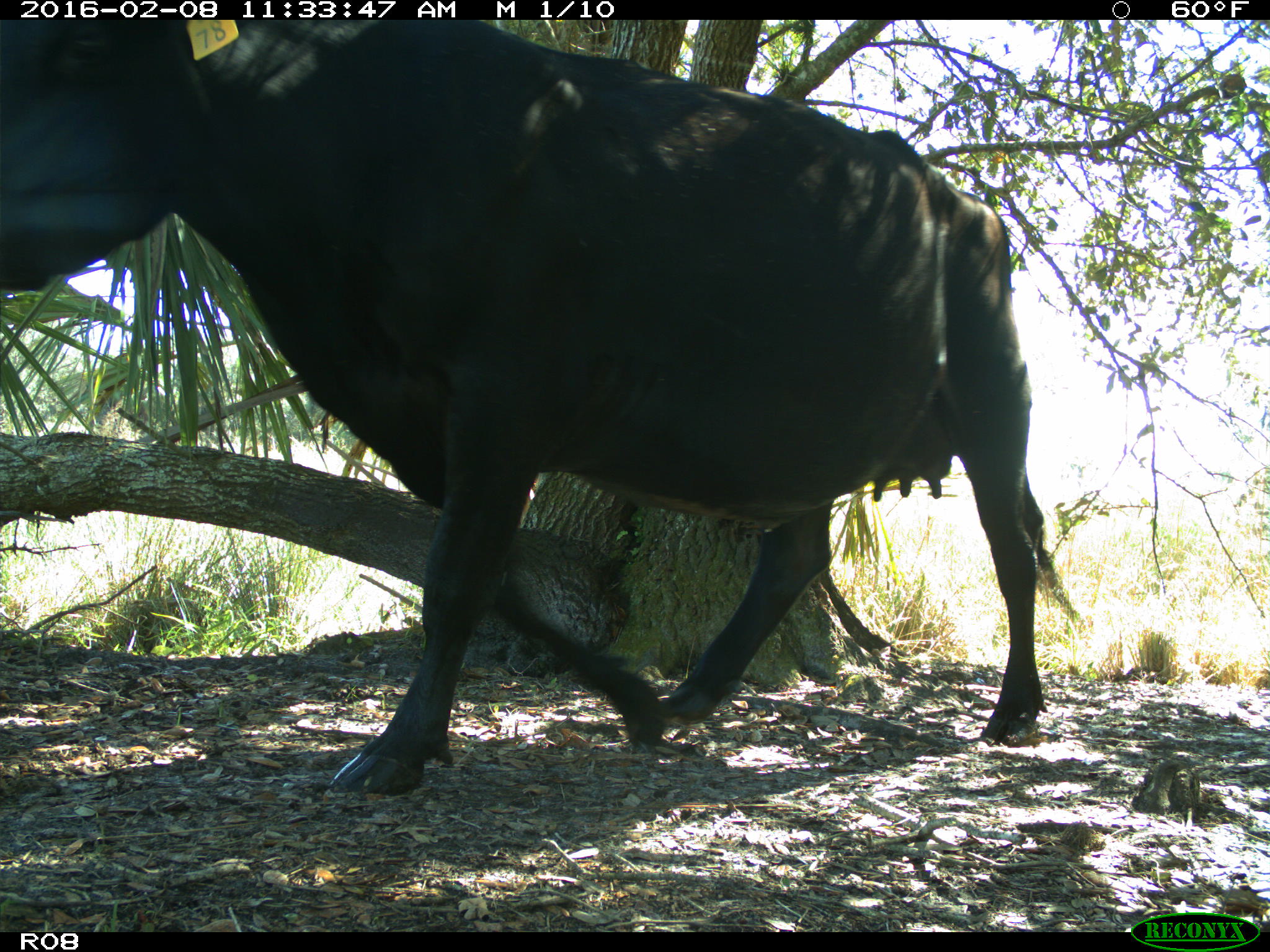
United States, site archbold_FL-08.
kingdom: Animalia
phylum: Chordata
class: Mammalia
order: Artiodactyla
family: Bovidae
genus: Bos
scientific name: Bos taurus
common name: domestic cow